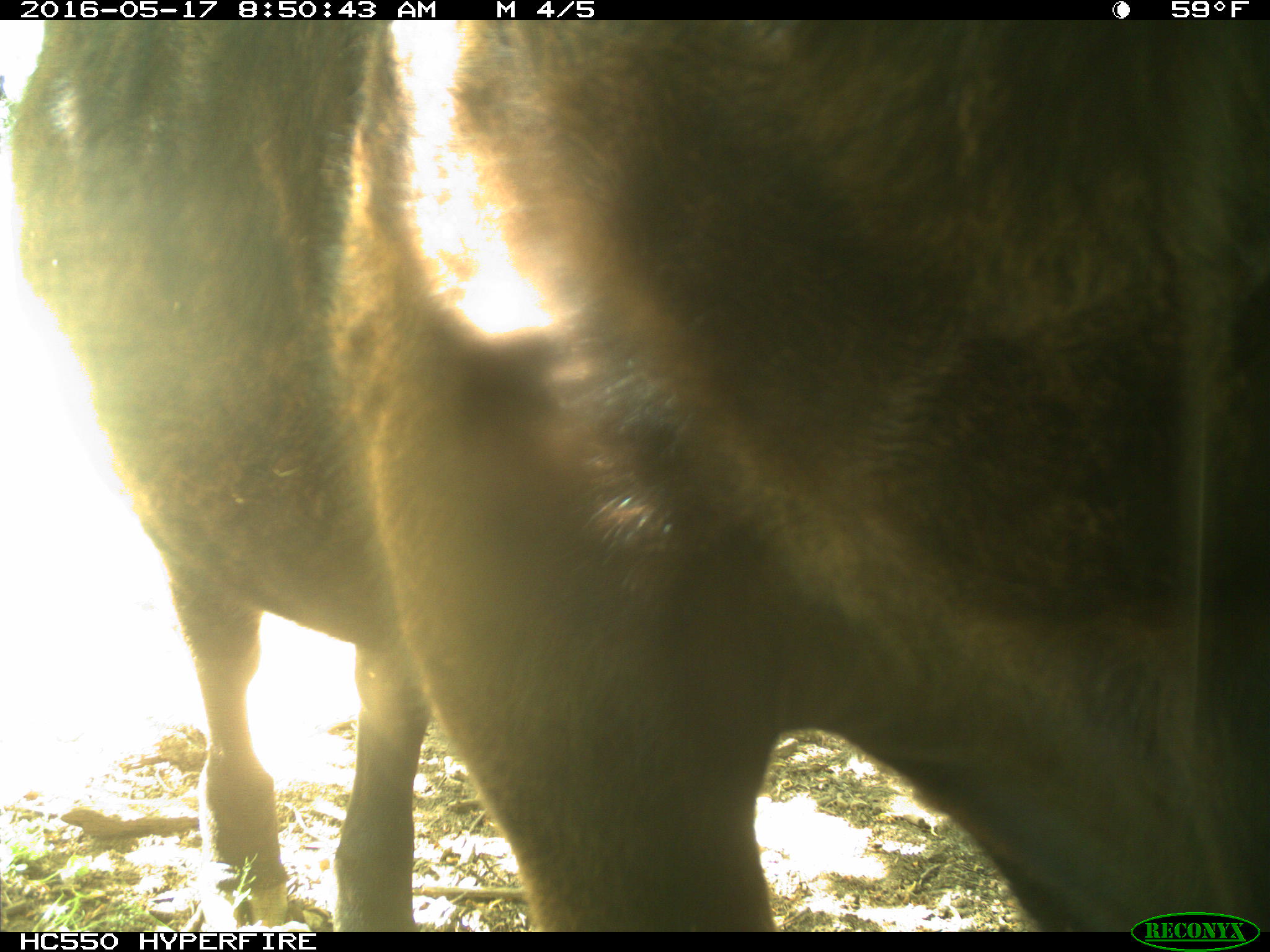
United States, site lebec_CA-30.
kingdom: Animalia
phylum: Chordata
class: Mammalia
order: Artiodactyla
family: Bovidae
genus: Bos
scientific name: Bos taurus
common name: domestic cow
Bos taurus (domestic cow).